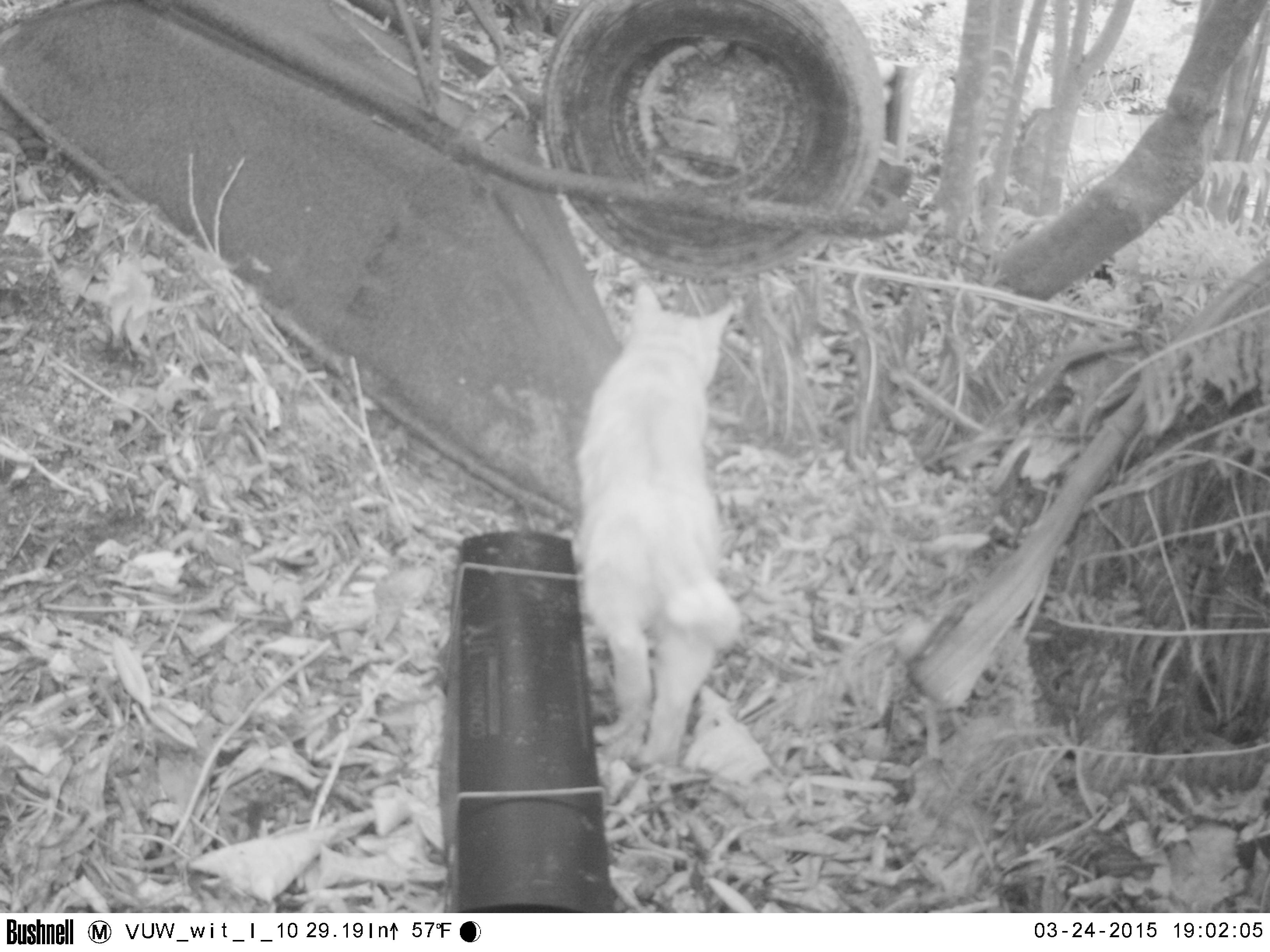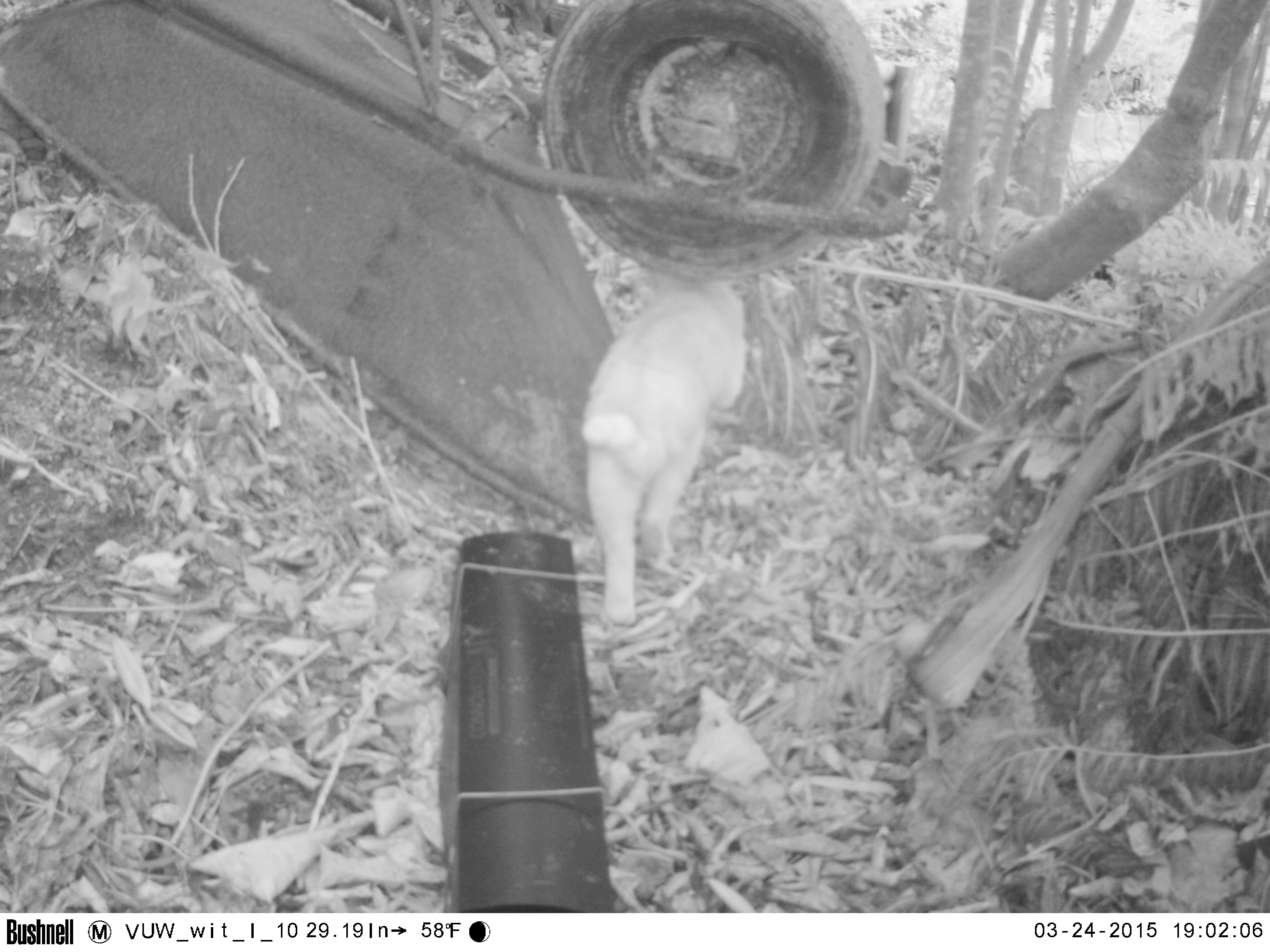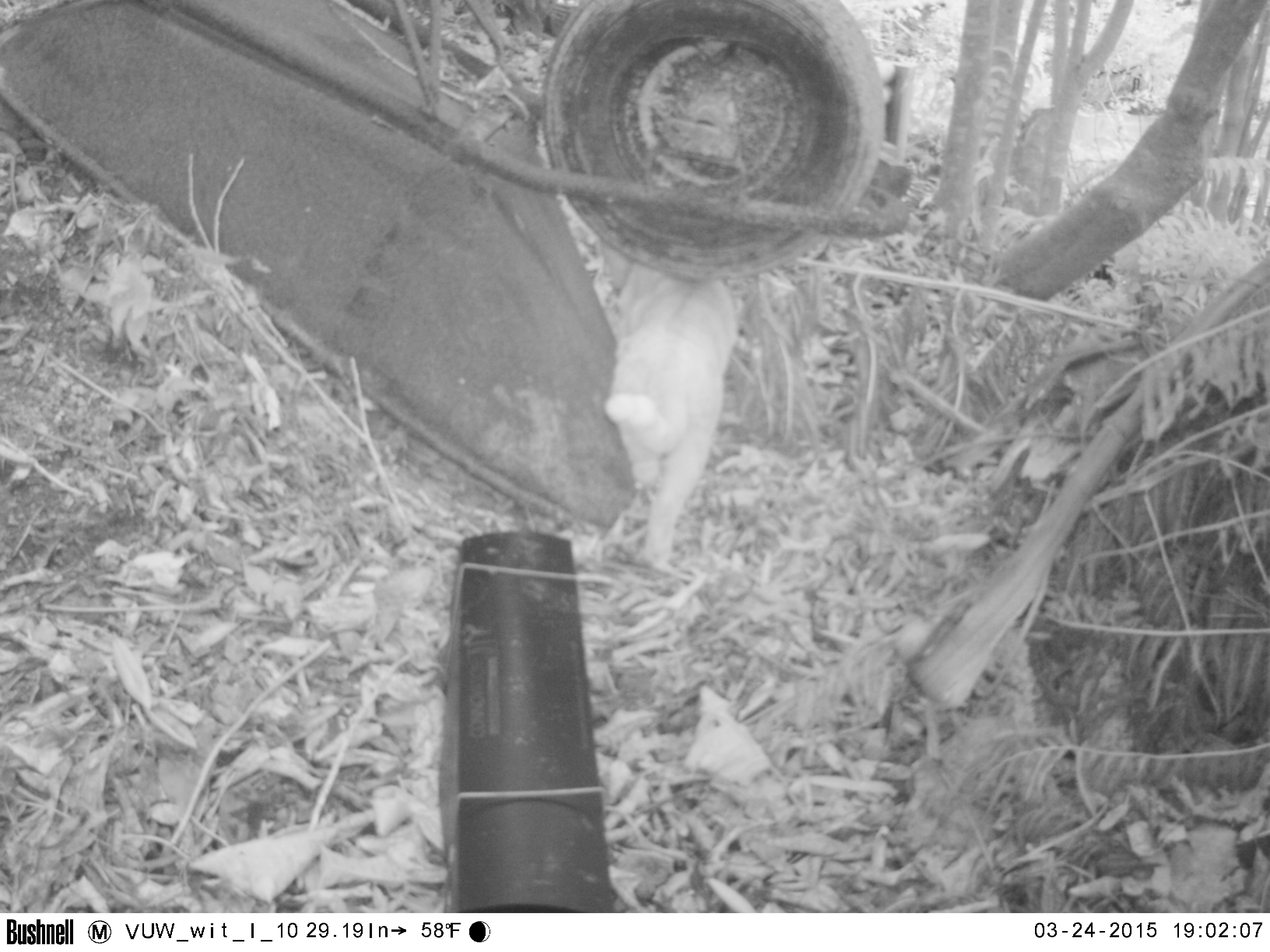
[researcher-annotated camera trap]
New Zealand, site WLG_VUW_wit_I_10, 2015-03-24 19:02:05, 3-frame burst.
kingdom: Animalia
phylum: Chordata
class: Mammalia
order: Carnivora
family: Felidae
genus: Felis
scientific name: Felis catus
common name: domestic cat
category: cat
Cat (domestic cat) (Felis catus).